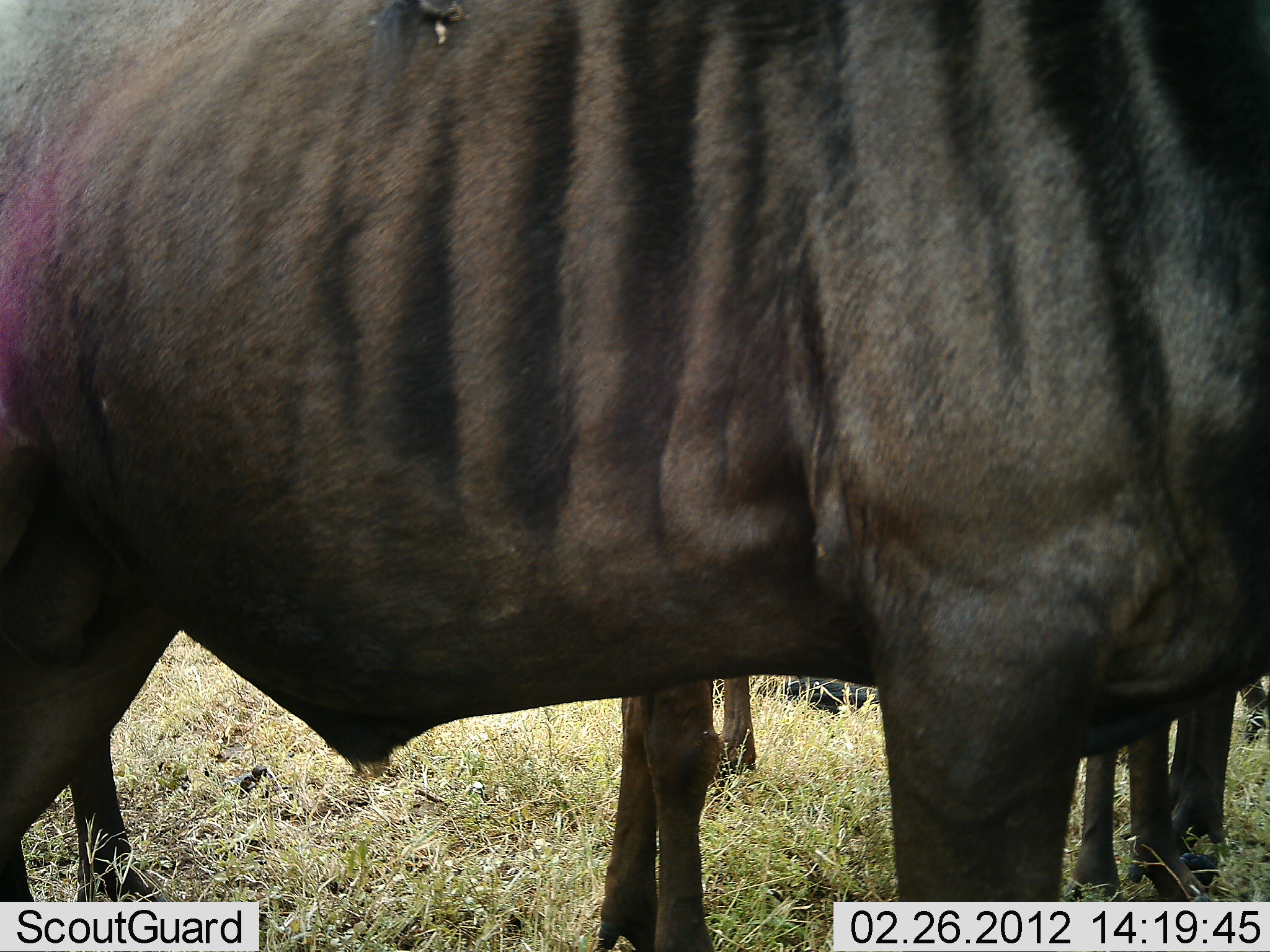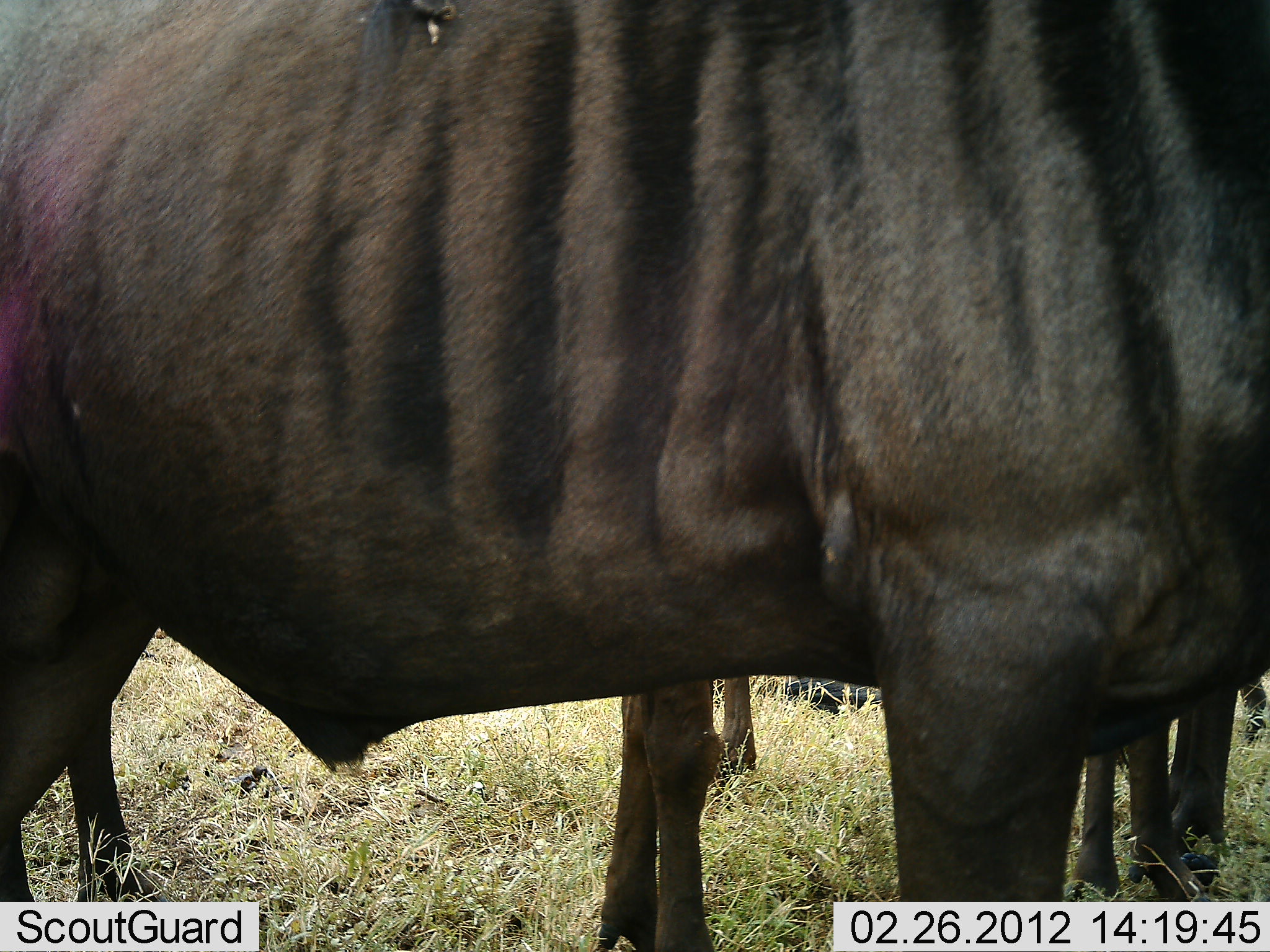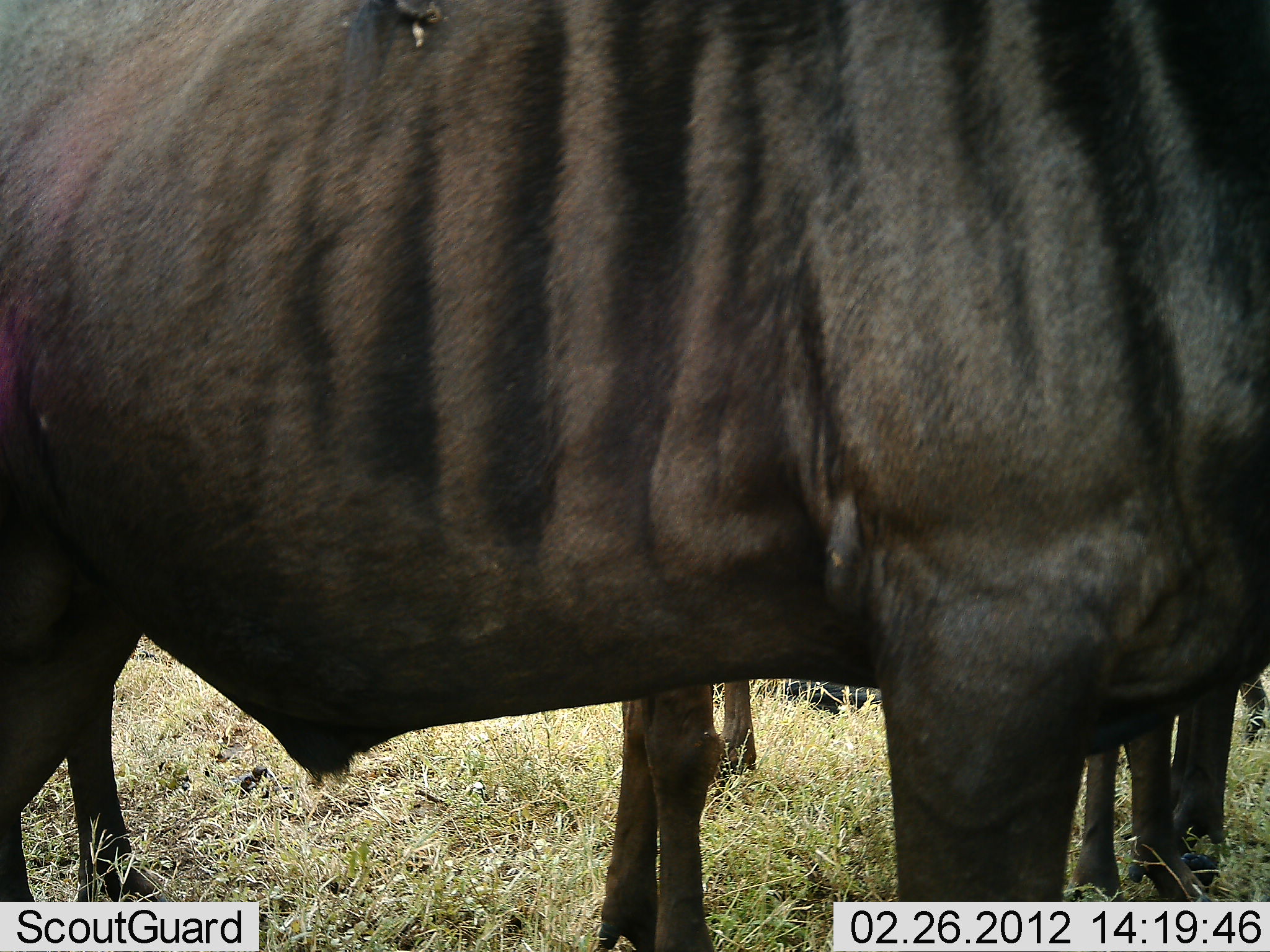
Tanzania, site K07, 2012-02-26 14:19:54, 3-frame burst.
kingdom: Animalia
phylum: Chordata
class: Mammalia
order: Artiodactyla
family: Bovidae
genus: Connochaetes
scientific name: Connochaetes taurinus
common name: blue wildebeest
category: wildebeest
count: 3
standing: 89%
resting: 26%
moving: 5%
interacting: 5%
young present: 5%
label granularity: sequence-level